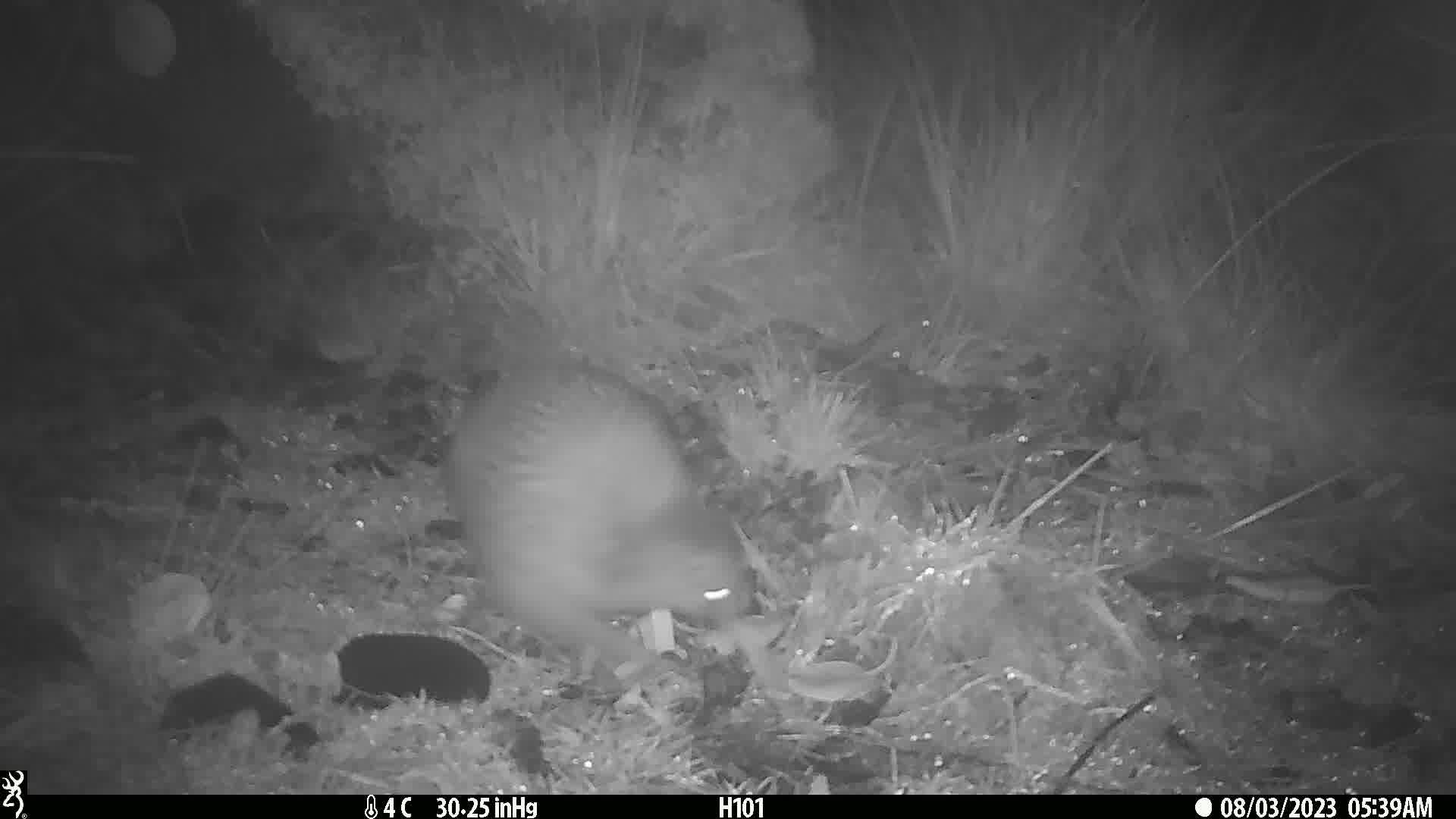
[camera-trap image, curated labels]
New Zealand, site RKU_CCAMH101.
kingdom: Animalia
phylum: Chordata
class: Aves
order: Apterygiformes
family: Apterygidae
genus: Apteryx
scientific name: Apteryx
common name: kiwi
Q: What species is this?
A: Kiwi (Apteryx).